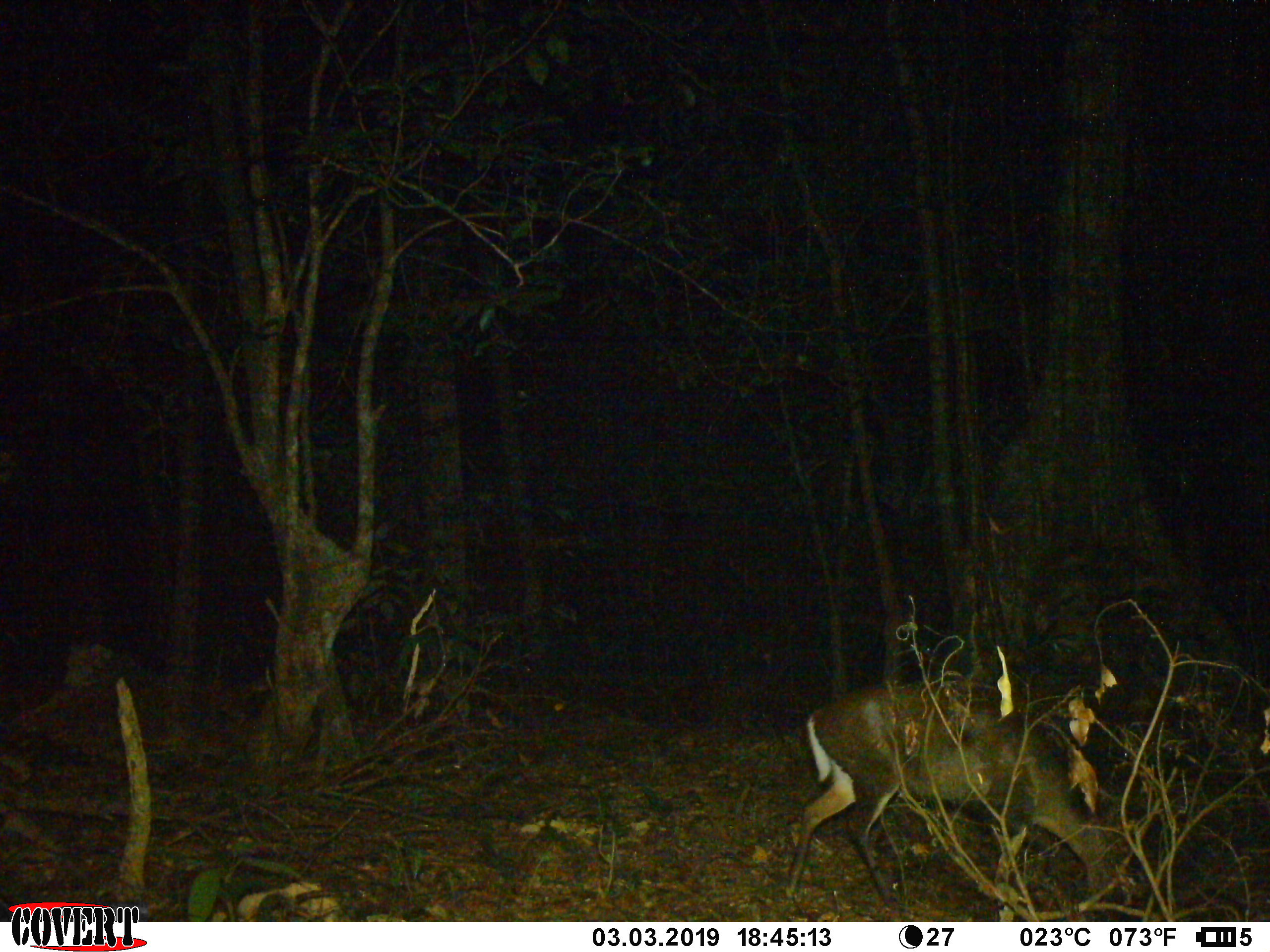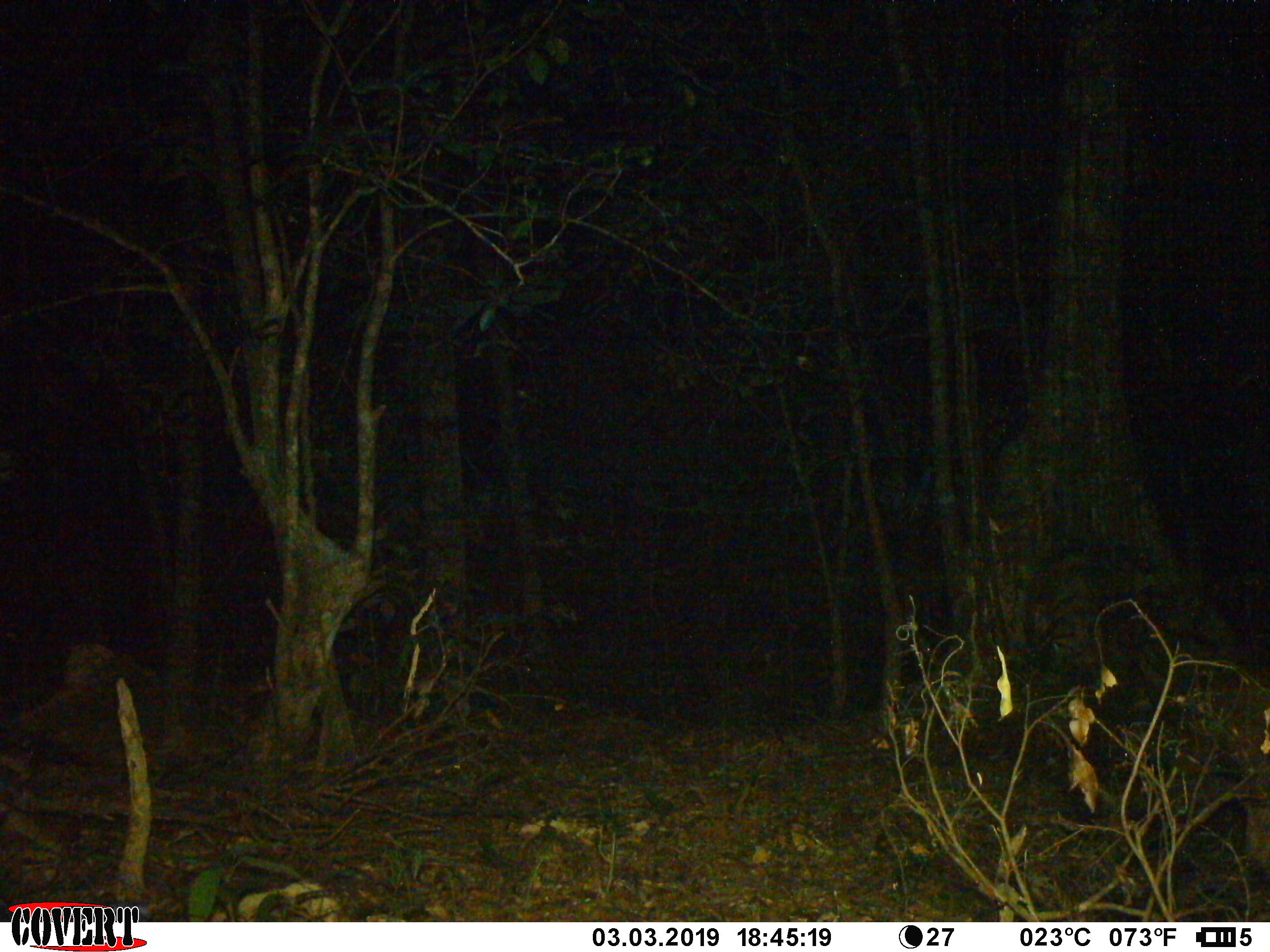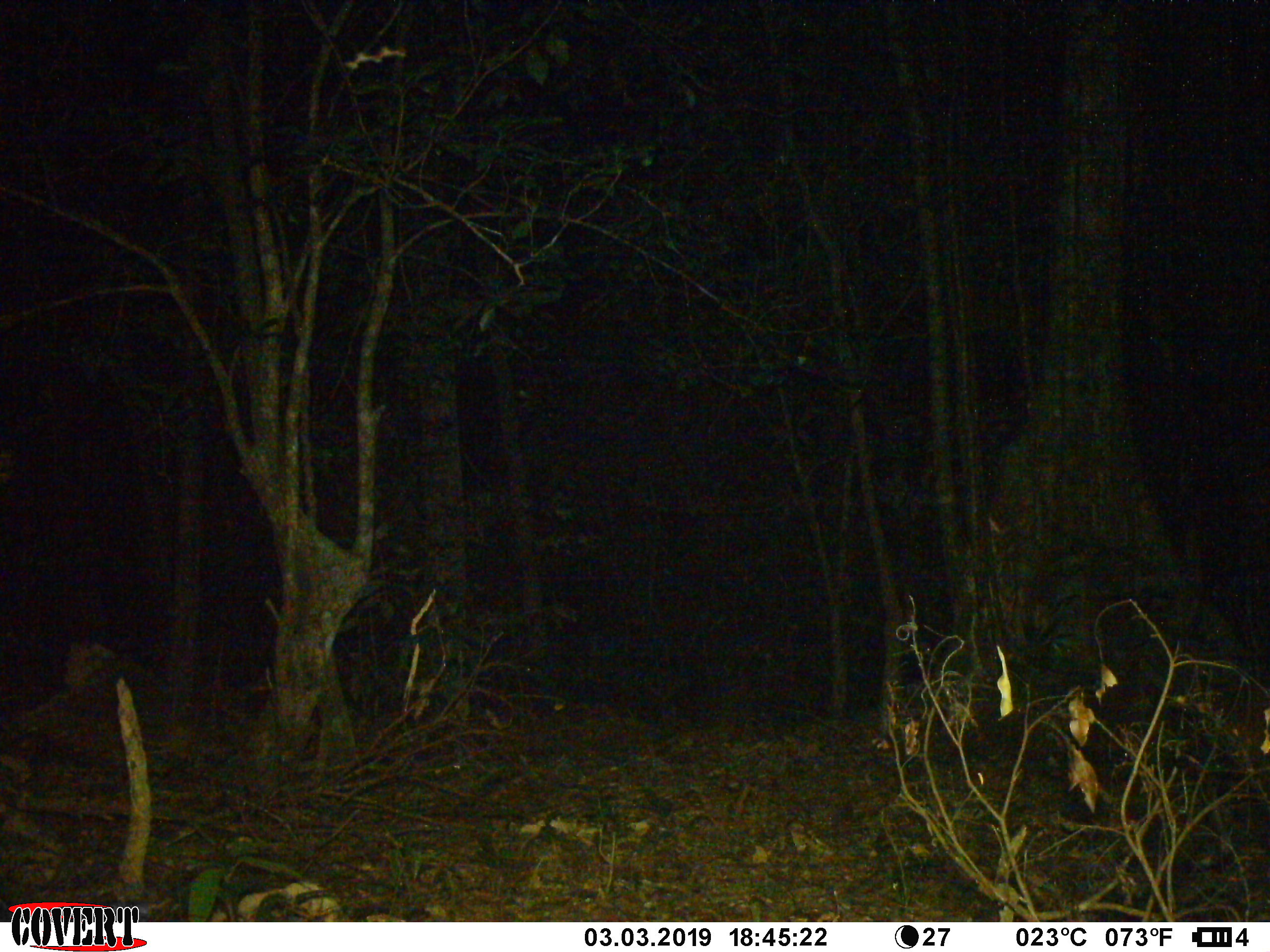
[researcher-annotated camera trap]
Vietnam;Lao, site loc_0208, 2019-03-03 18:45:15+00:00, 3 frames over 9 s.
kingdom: Animalia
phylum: Chordata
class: Mammalia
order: Artiodactyla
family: Cervidae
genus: Muntiacus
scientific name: Muntiacus rooseveltorum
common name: roosevelt's muntjac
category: roosevelts muntjac group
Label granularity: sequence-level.